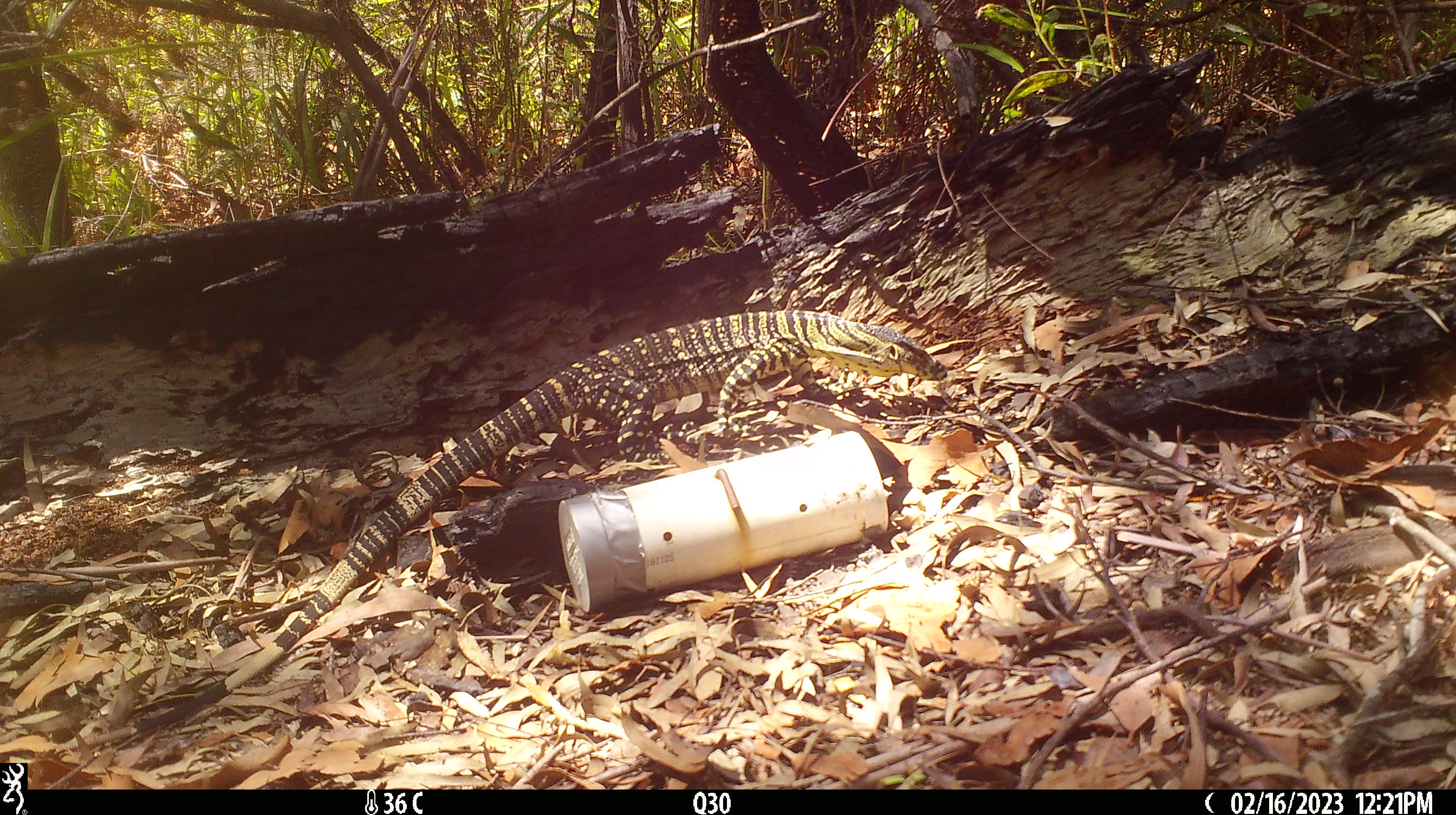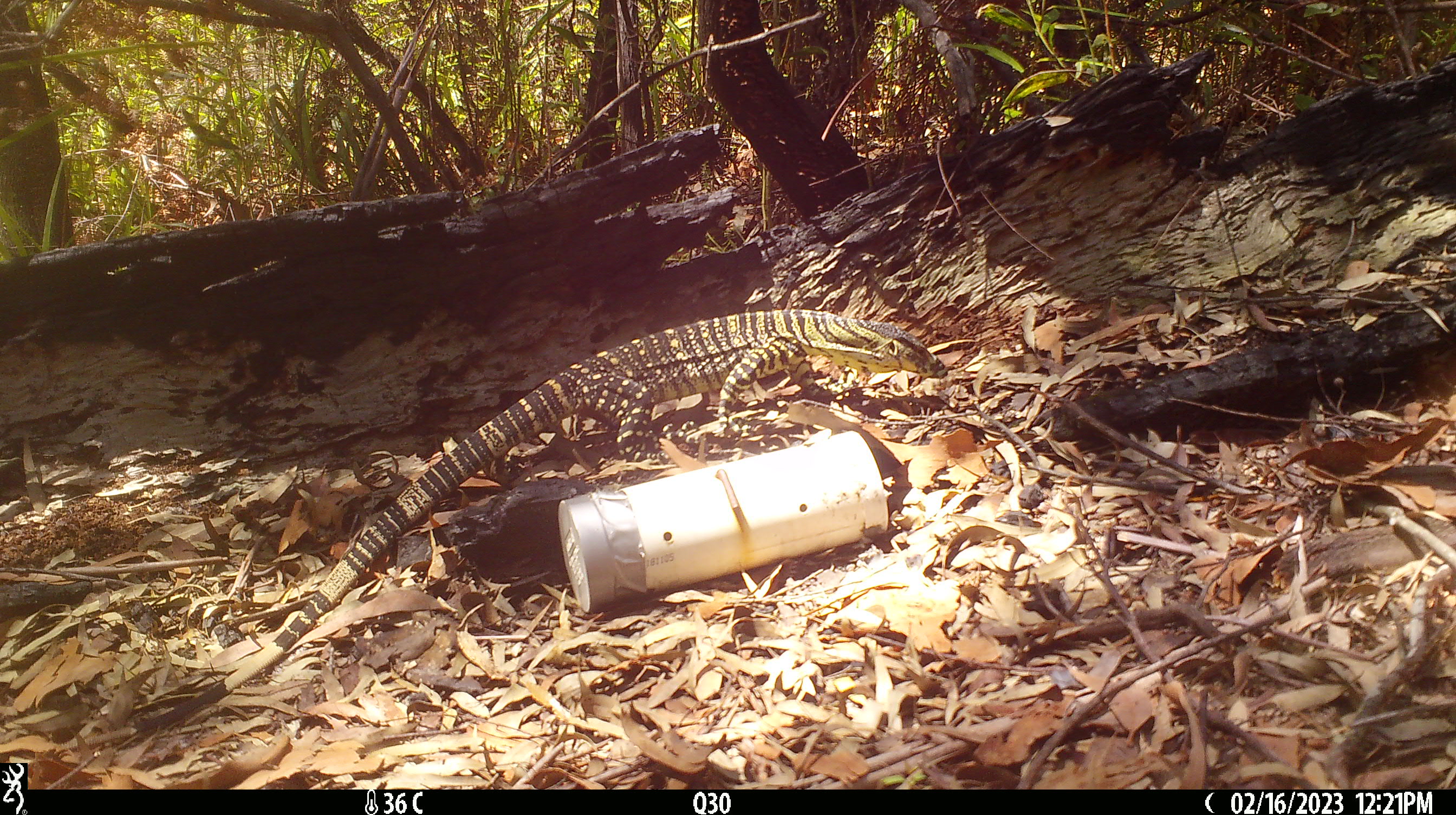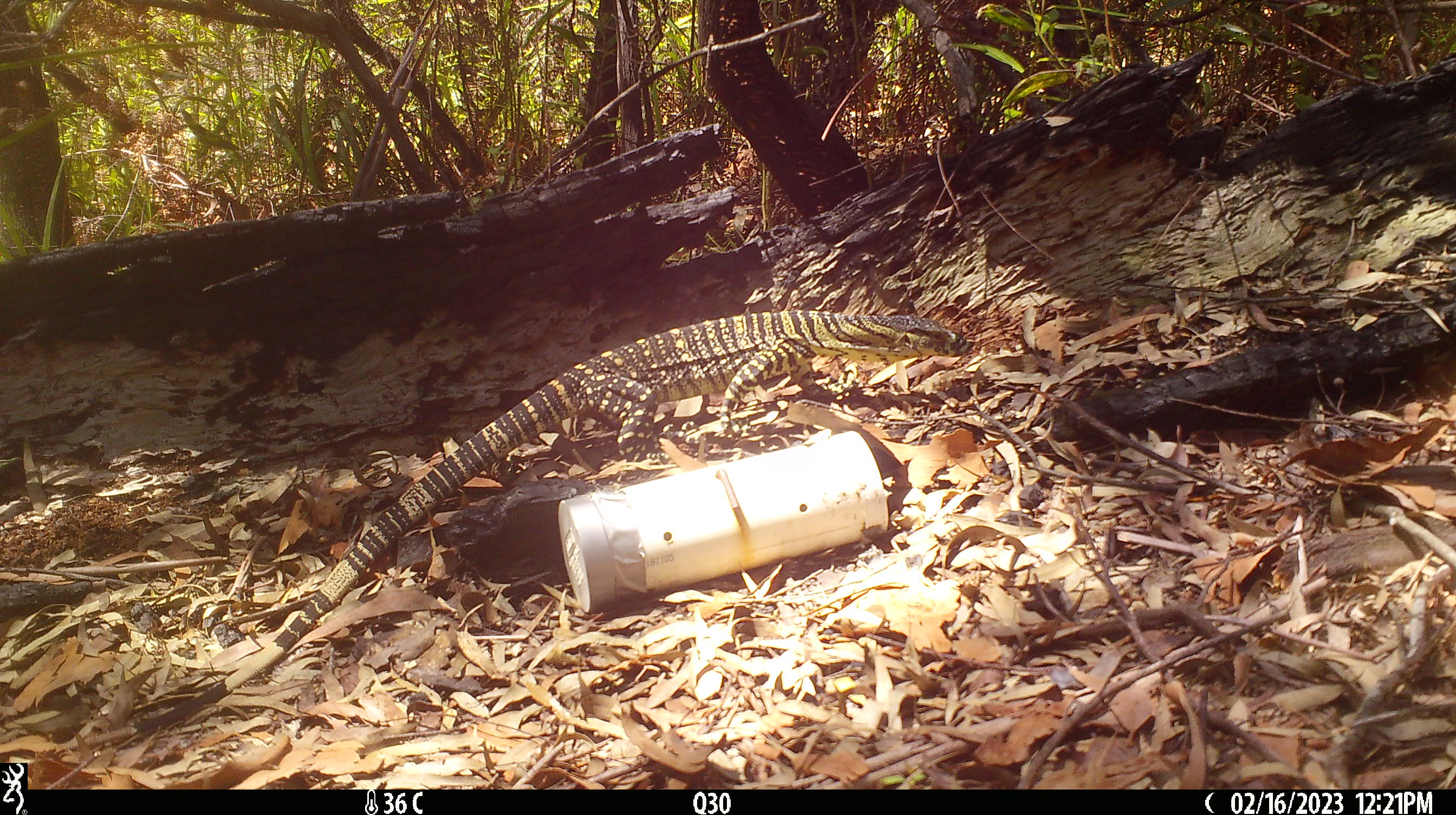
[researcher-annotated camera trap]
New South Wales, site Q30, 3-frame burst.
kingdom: Animalia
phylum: Chordata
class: Reptilia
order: Squamata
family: Varanidae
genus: Varanus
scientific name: Varanus varius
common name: lace monitor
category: goanna